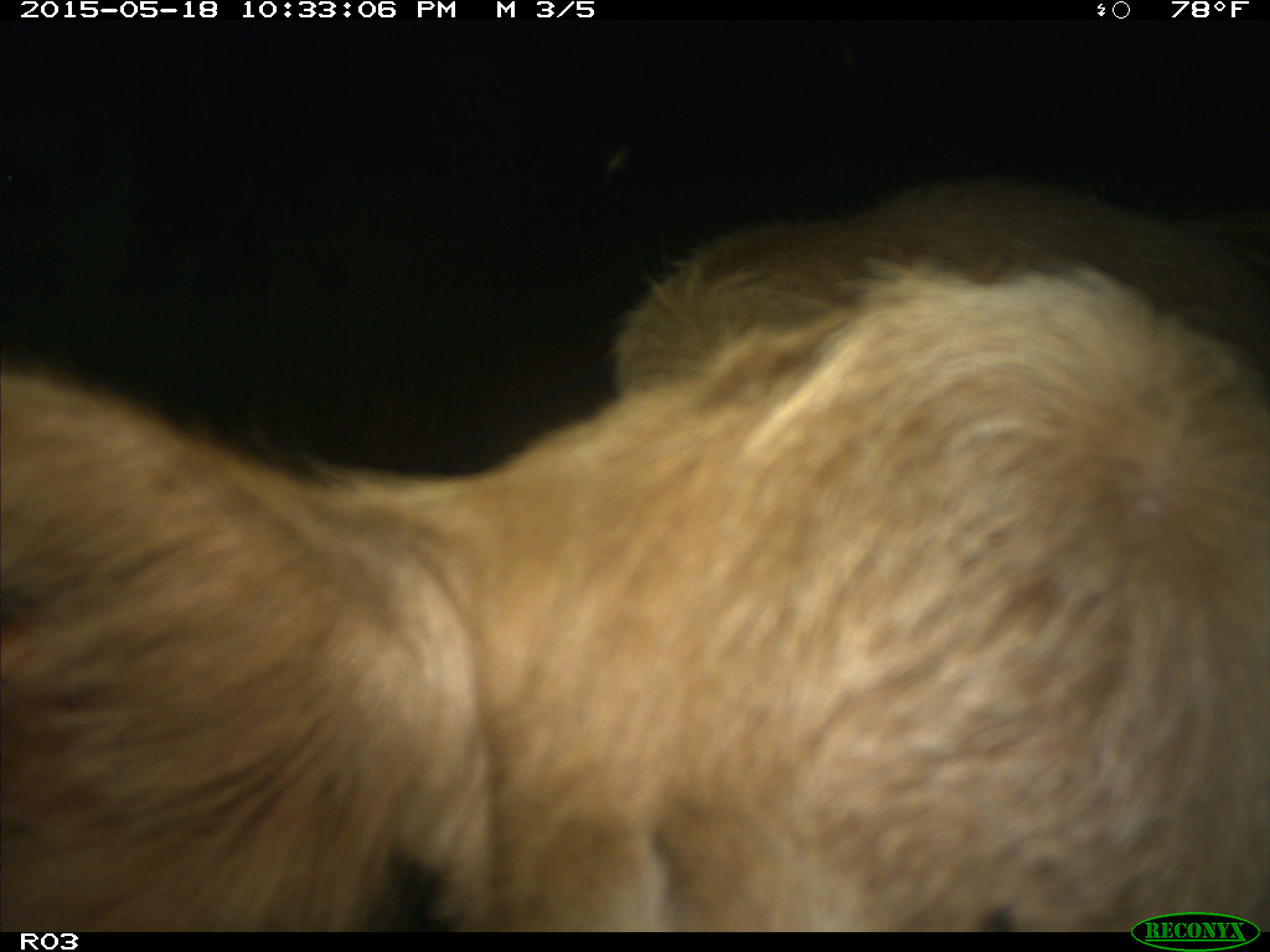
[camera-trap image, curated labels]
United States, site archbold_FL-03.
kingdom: Animalia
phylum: Chordata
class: Mammalia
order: Artiodactyla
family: Bovidae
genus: Bos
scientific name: Bos taurus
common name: domestic cow